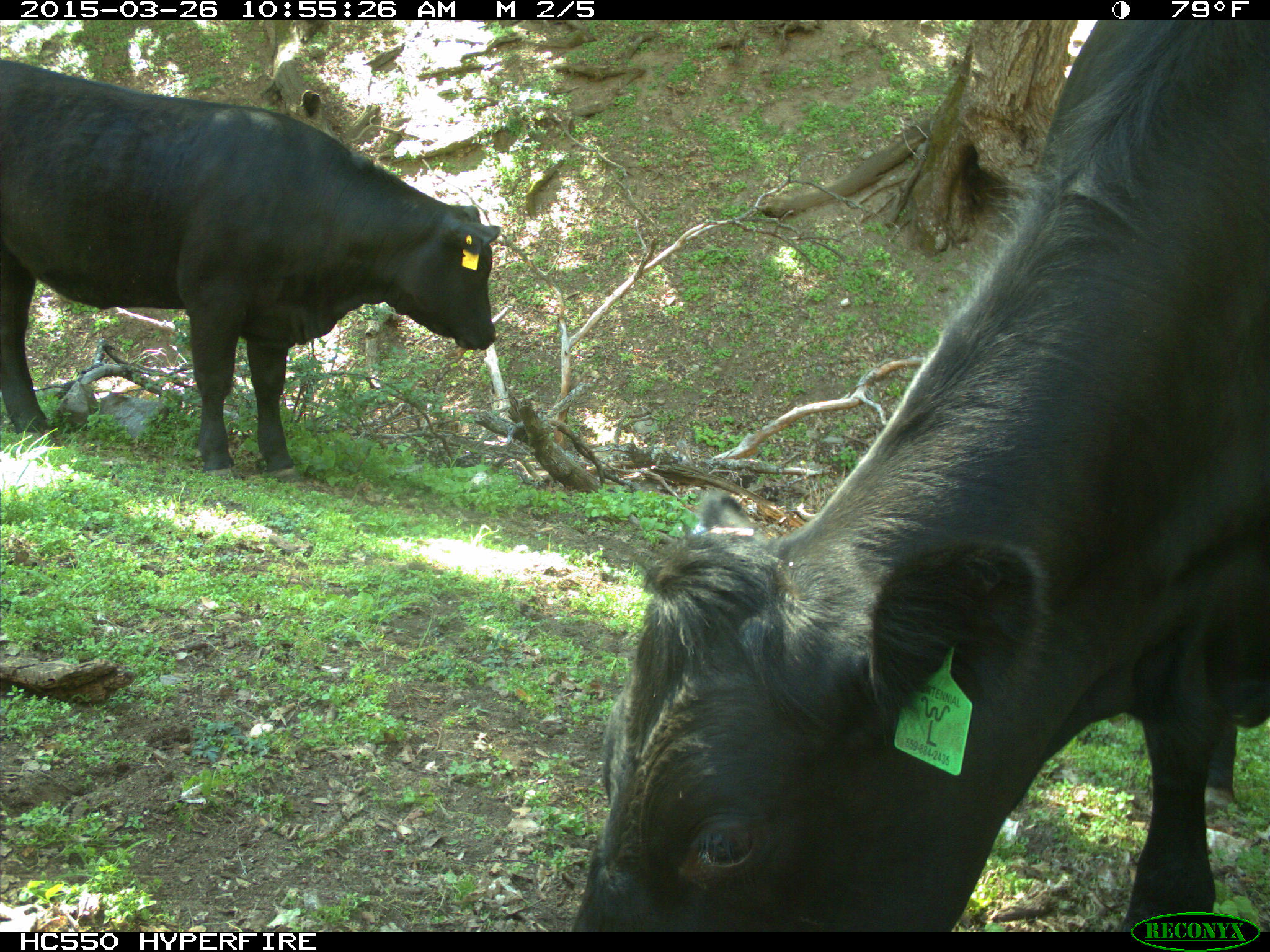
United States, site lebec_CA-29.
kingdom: Animalia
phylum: Chordata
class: Mammalia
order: Artiodactyla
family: Bovidae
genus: Bos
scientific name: Bos taurus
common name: domestic cow